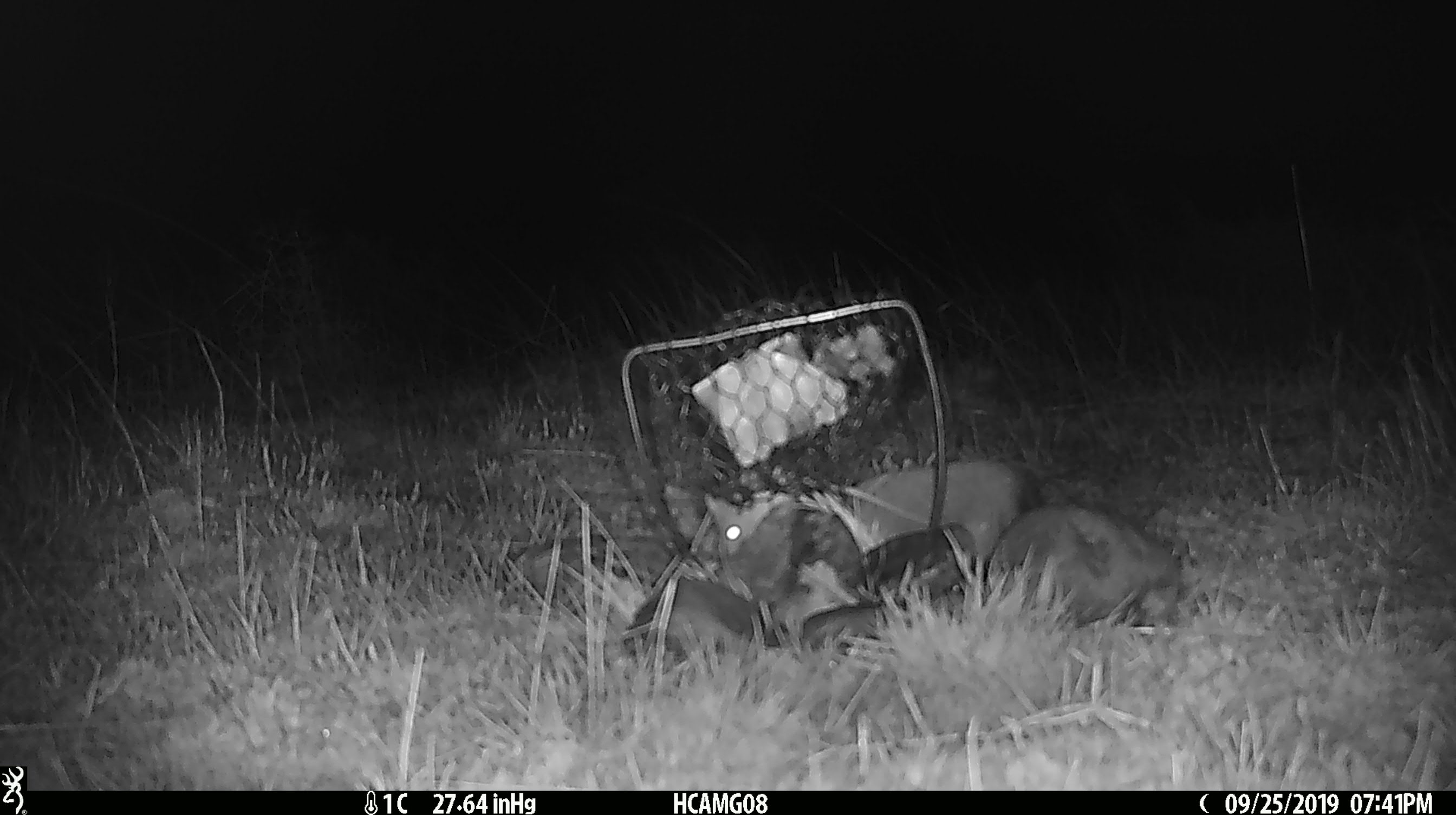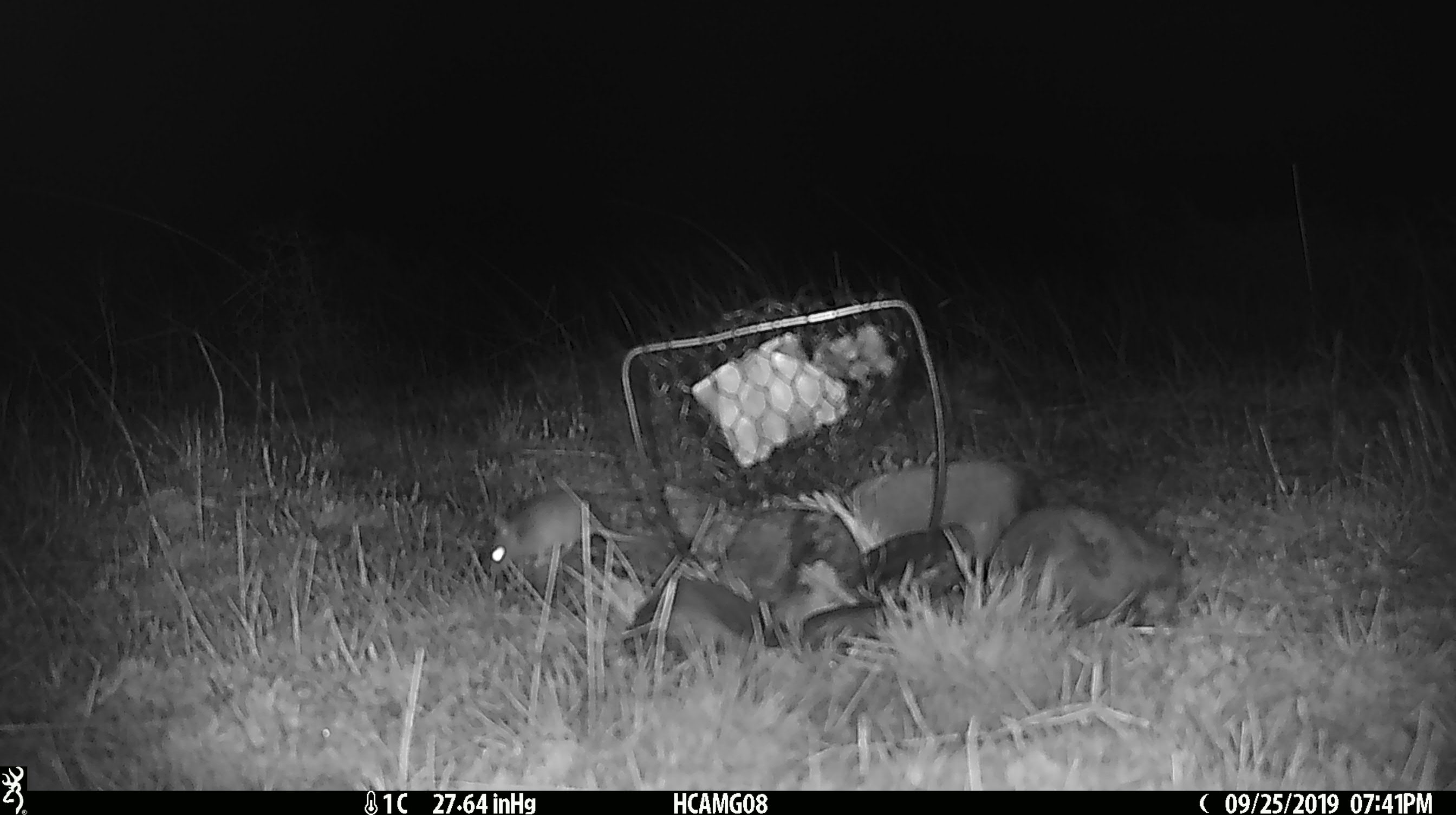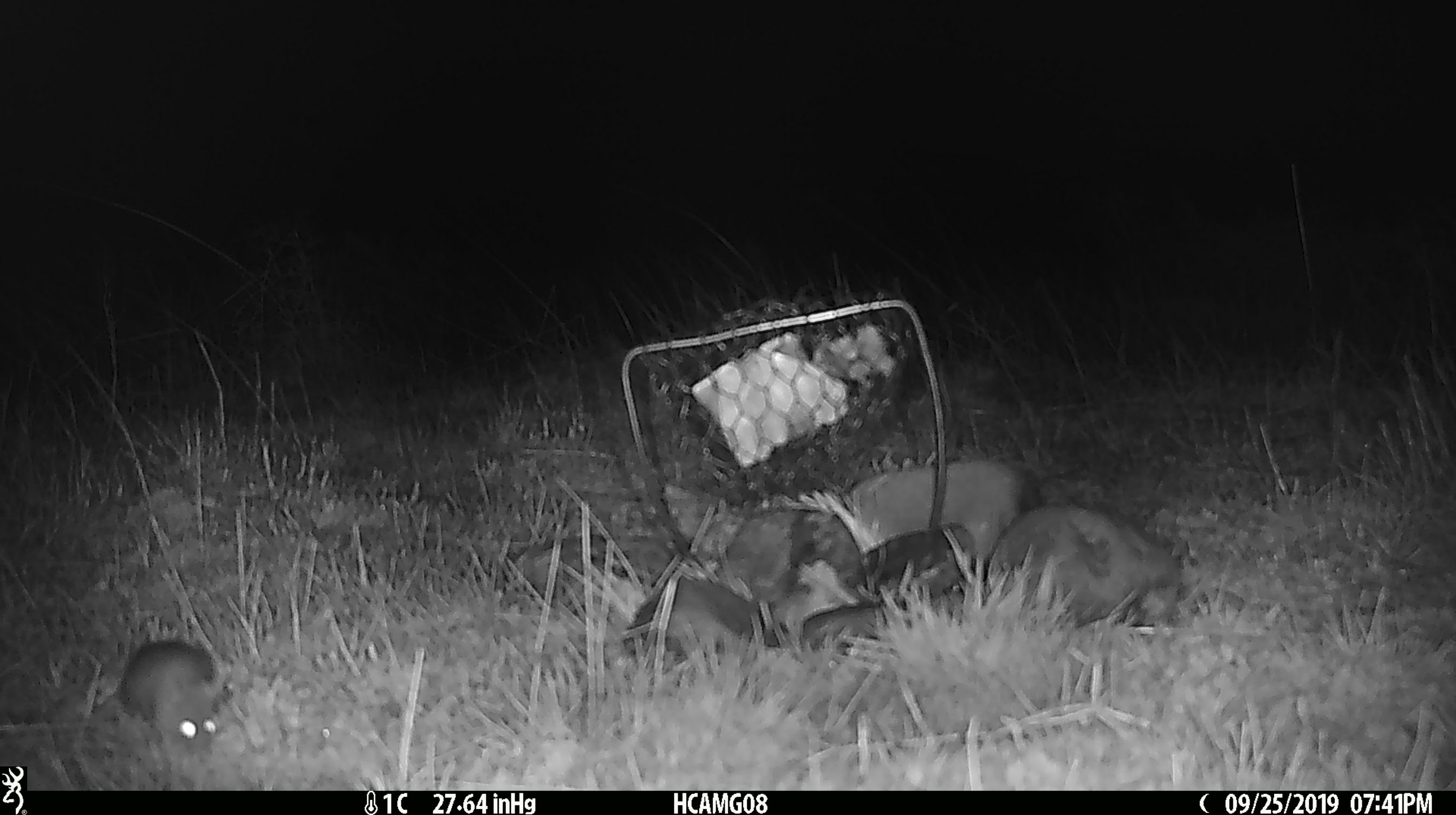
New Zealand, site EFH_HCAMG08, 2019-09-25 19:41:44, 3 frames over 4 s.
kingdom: Animalia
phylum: Chordata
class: Mammalia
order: Rodentia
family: Muridae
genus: Mus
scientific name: Mus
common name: mouse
Mouse (Mus).